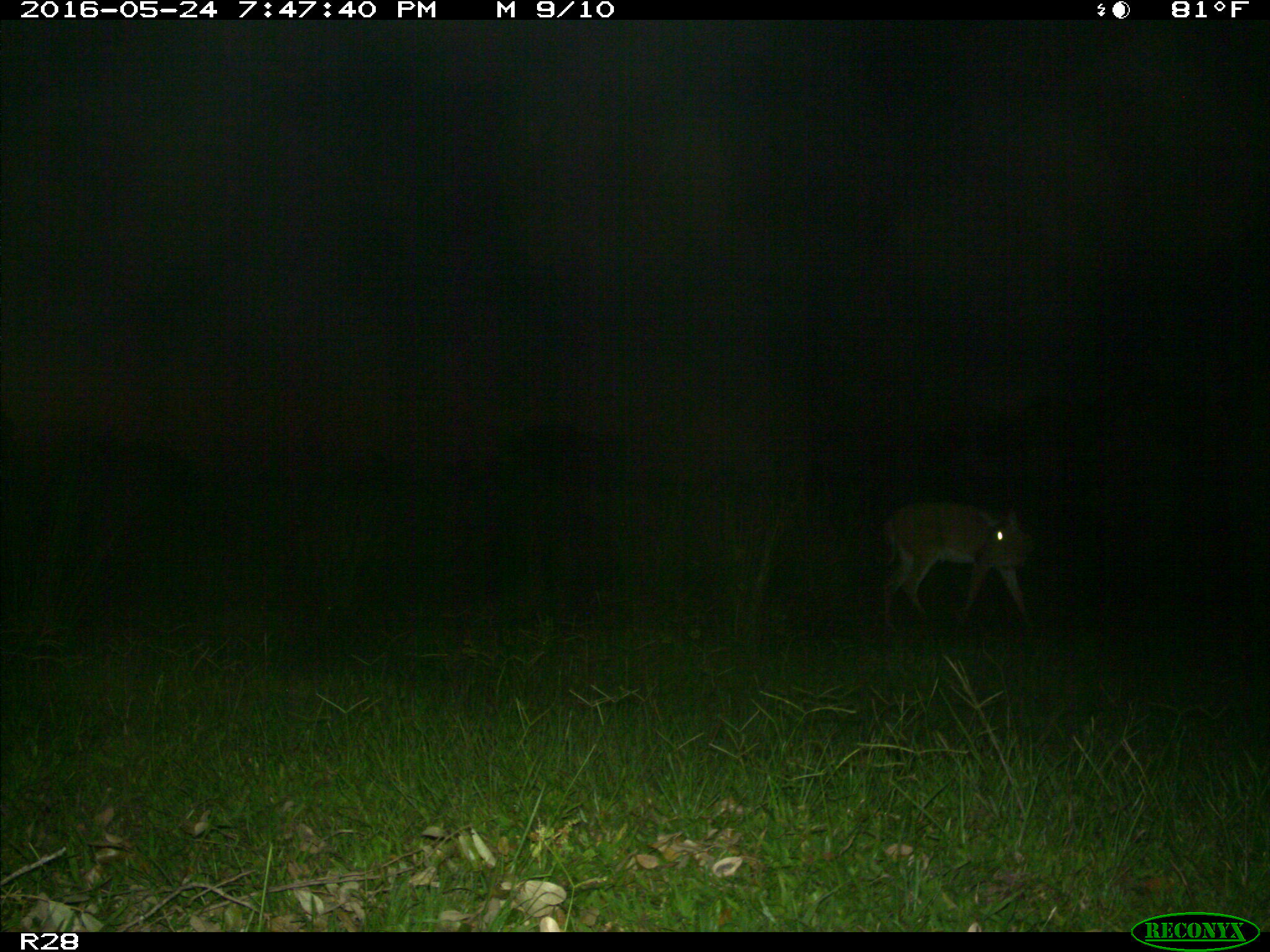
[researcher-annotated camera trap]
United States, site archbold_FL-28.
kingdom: Animalia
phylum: Chordata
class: Mammalia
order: Artiodactyla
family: Cervidae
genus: Odocoileus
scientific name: Odocoileus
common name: deer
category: unidentified deer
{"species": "unidentified deer (deer) (Odocoileus)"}